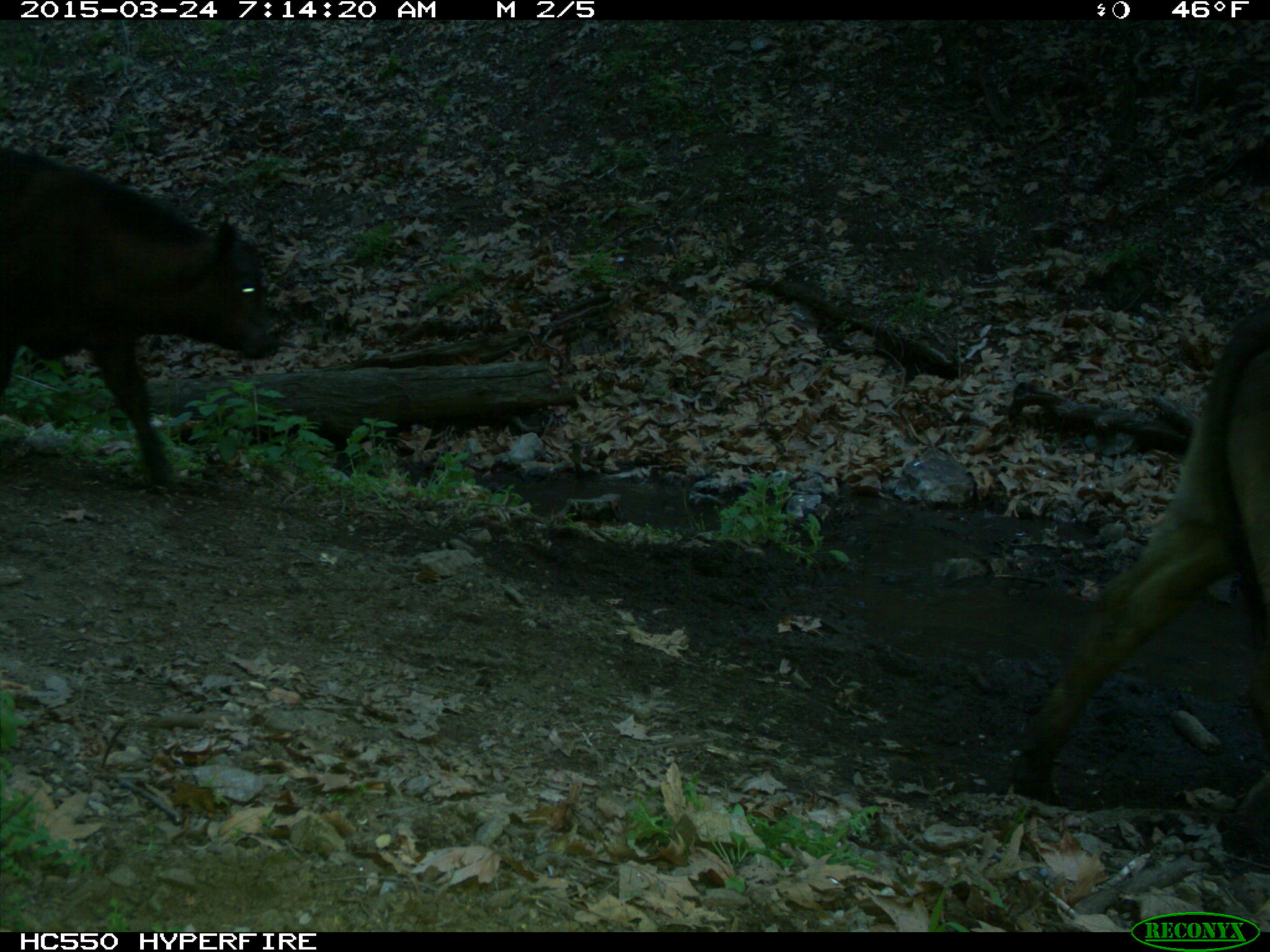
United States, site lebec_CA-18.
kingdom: Animalia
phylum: Chordata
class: Mammalia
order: Artiodactyla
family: Bovidae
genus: Bos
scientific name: Bos taurus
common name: domestic cow